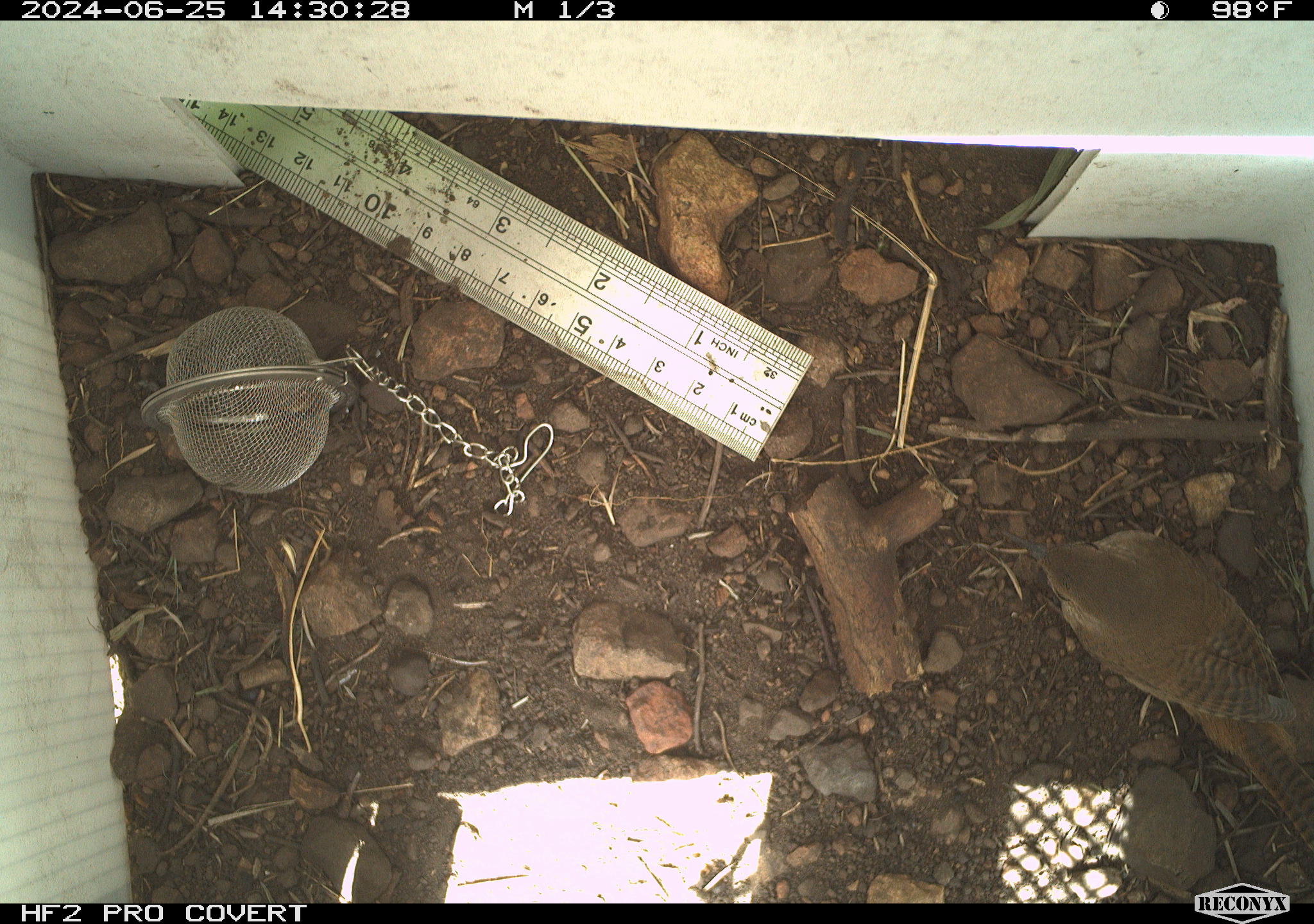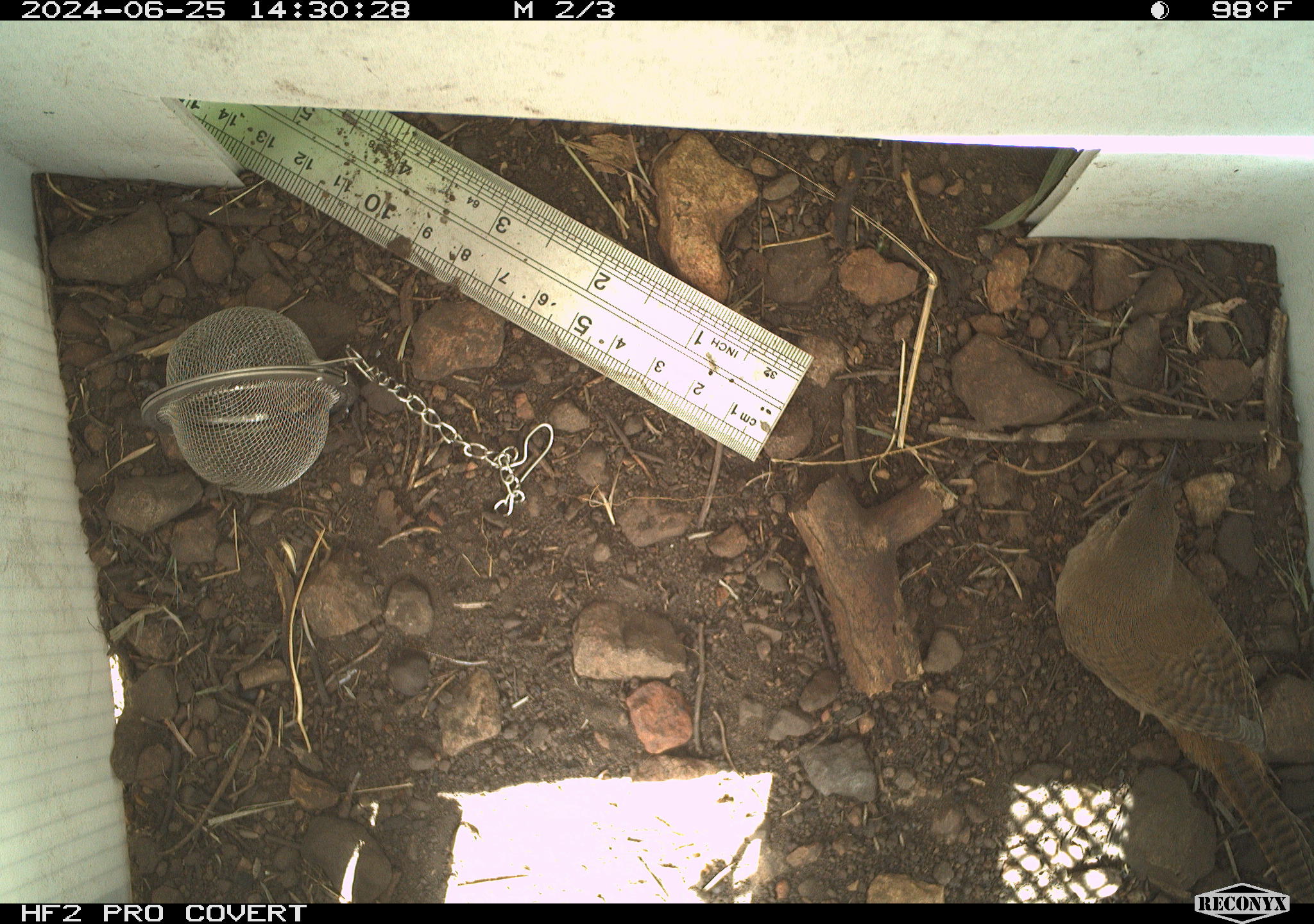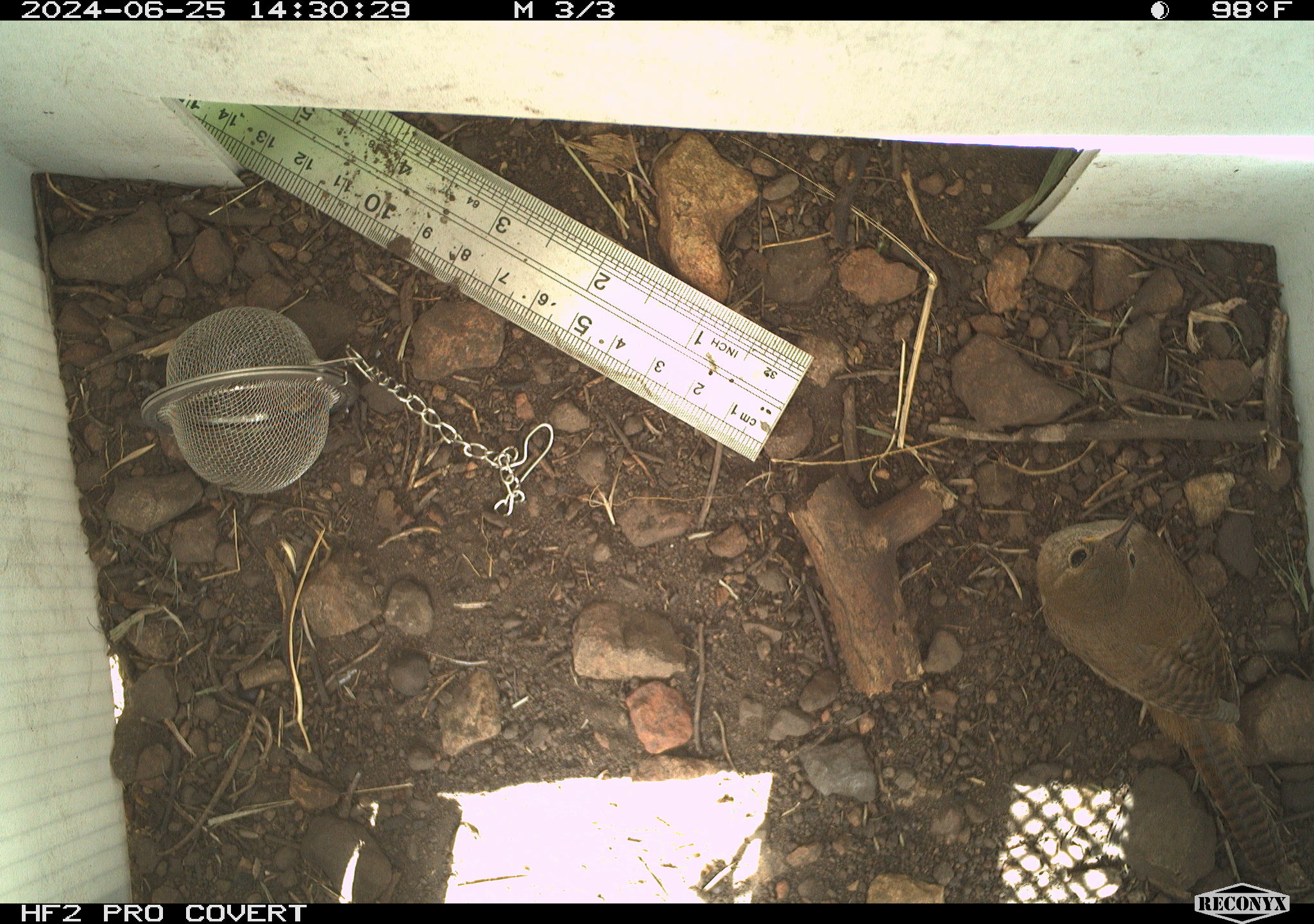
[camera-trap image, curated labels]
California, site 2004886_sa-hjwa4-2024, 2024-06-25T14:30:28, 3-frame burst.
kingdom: Animalia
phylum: Chordata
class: Aves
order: Passeriformes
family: Troglodytidae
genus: Troglodytes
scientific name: Troglodytes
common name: house wrens, winter wrens, and allies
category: troglodytes species